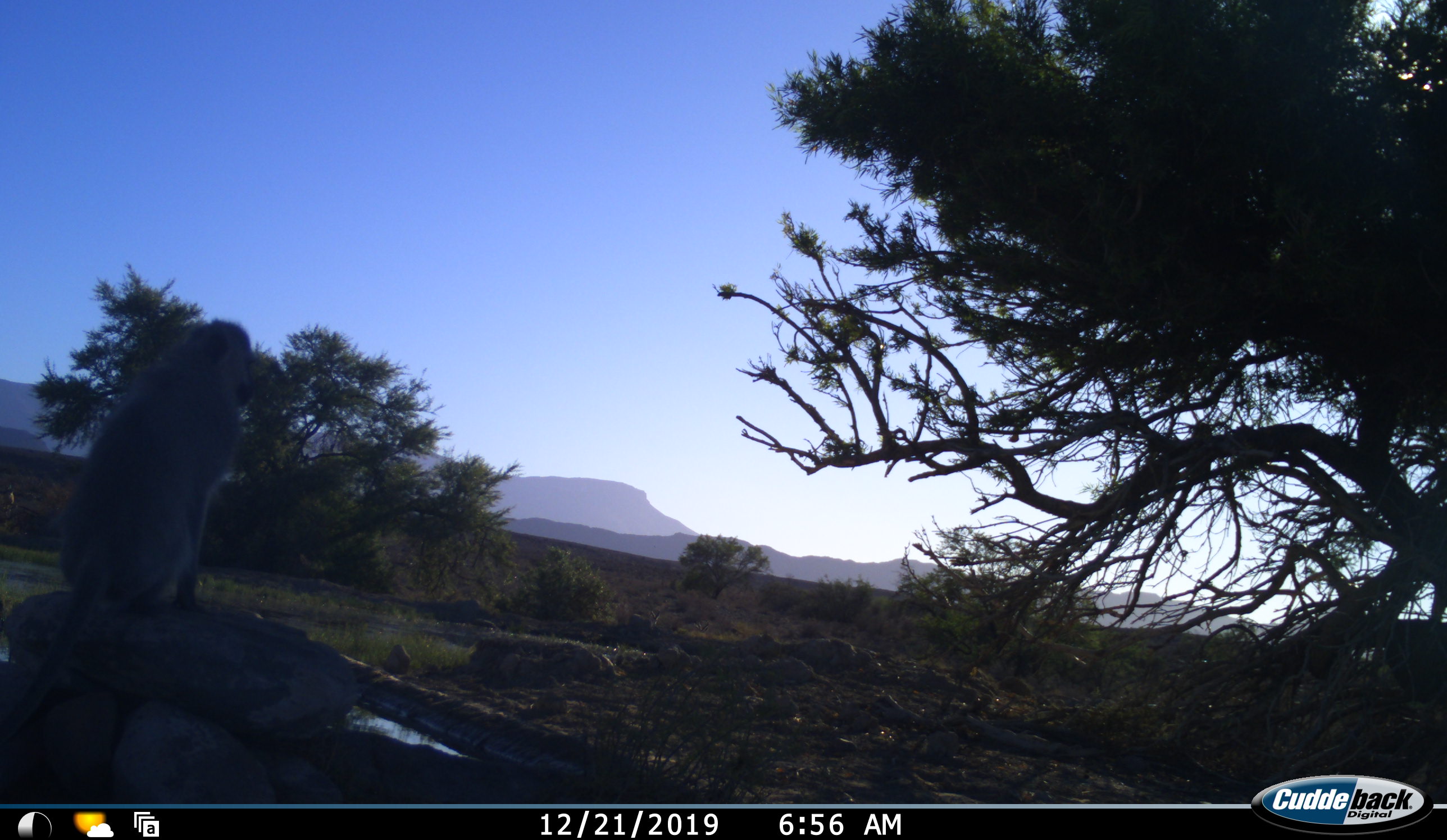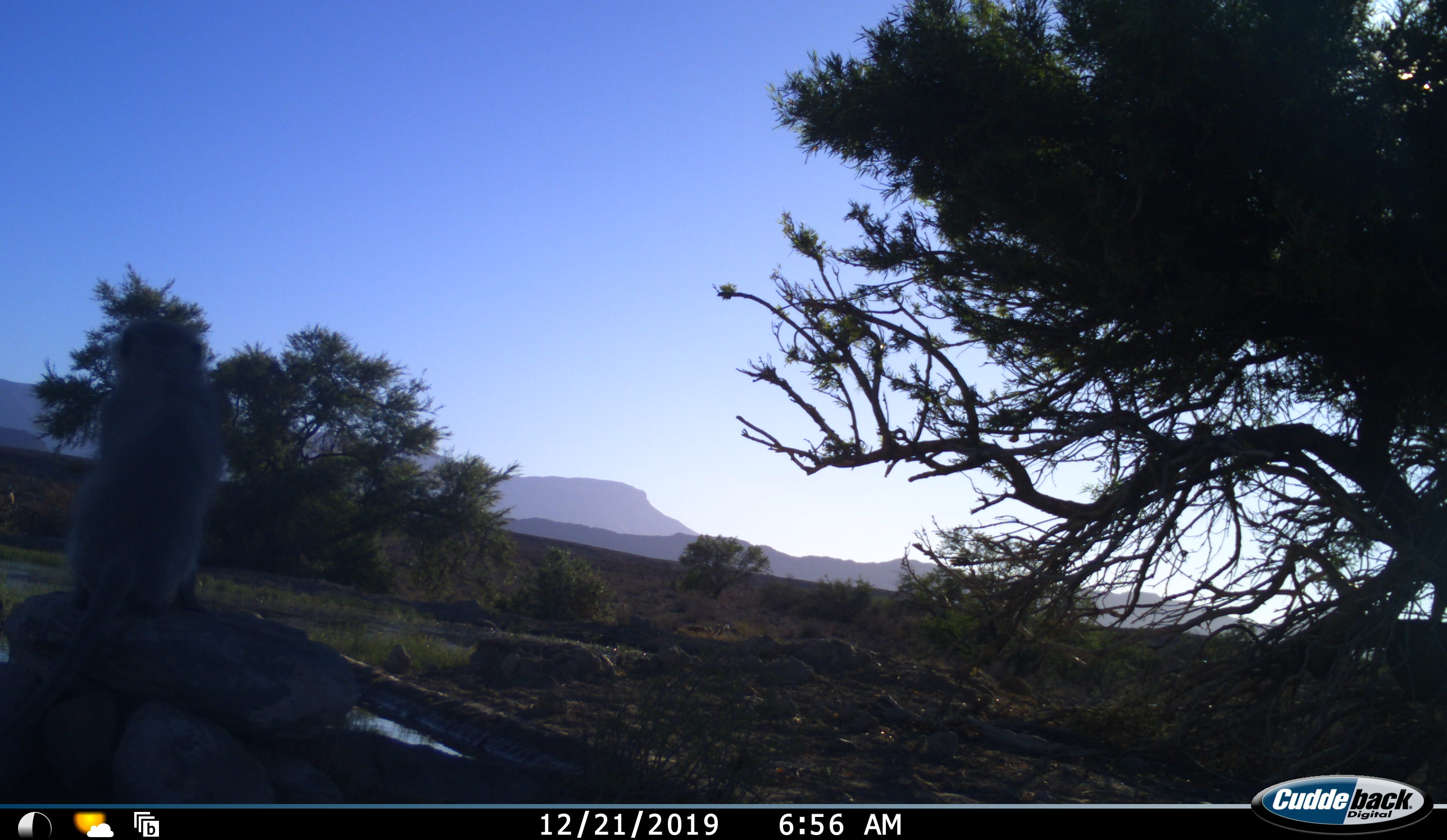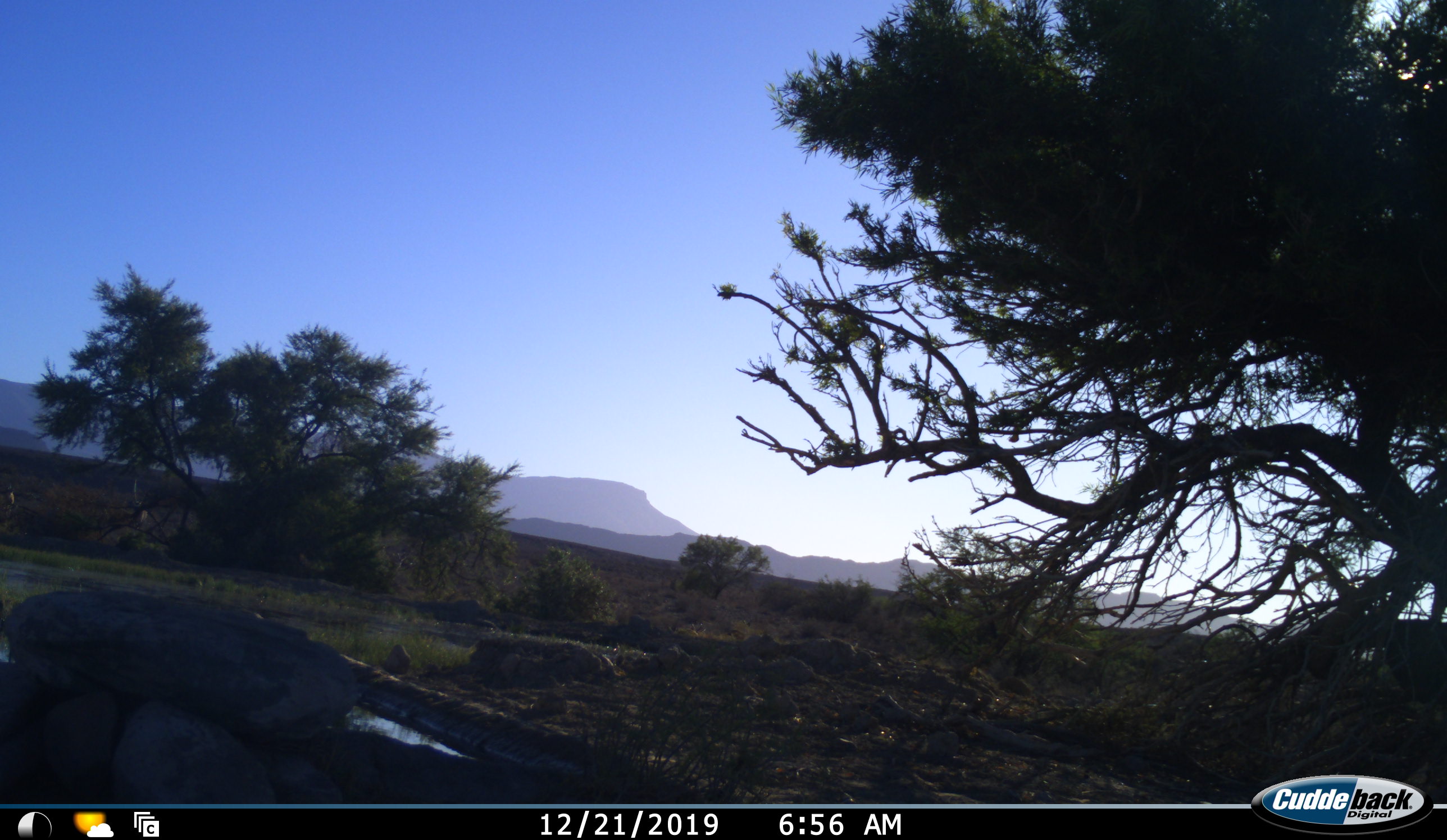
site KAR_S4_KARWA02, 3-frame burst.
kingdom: Animalia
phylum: Chordata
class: Mammalia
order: Primates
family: Cercopithecidae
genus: Chlorocebus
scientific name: Chlorocebus pygerythrus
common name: vervet monkey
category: monkeyvervet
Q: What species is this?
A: Monkeyvervet (vervet monkey) (Chlorocebus pygerythrus).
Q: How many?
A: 1.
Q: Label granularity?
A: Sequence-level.